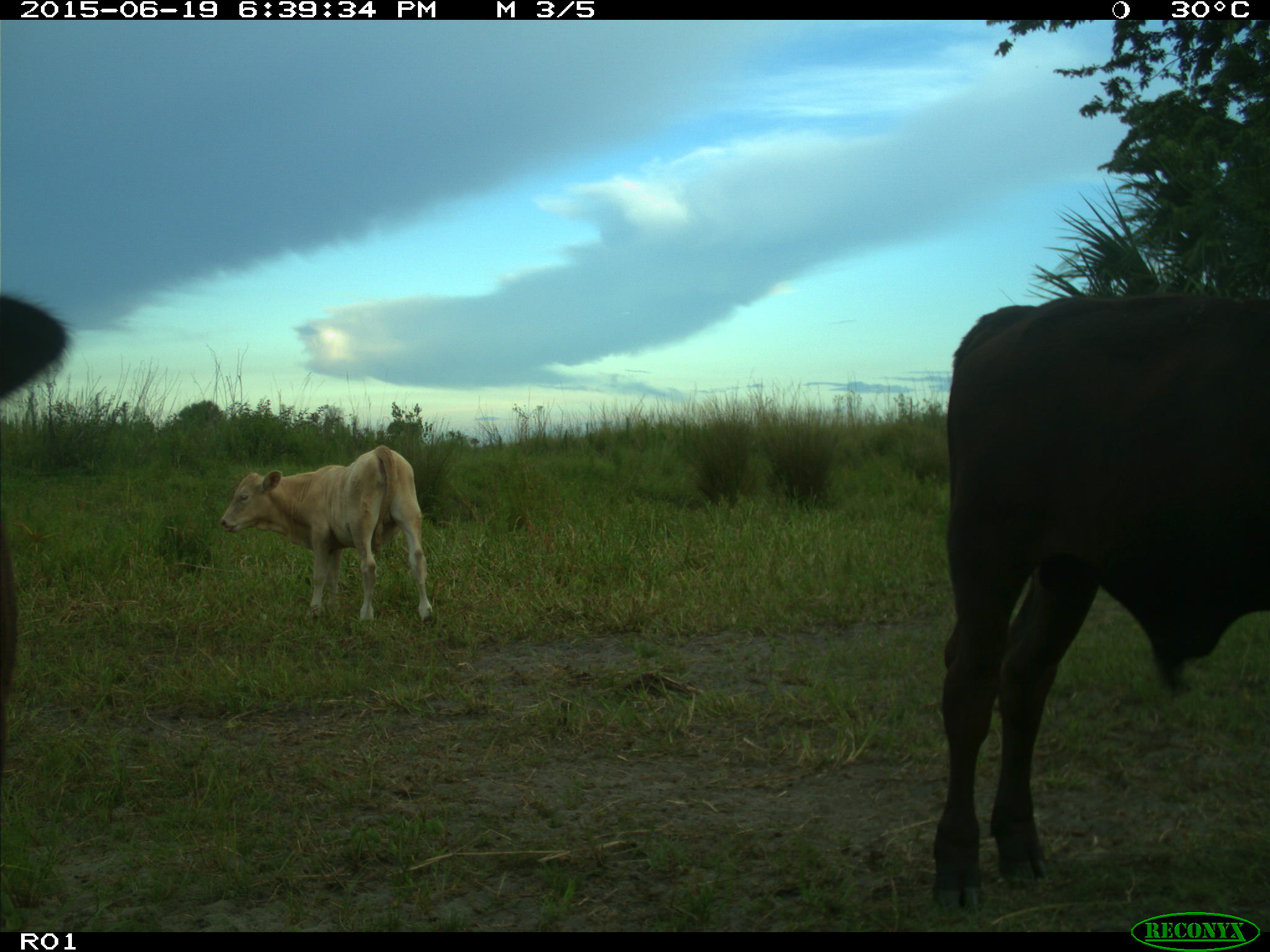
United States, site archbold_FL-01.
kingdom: Animalia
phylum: Chordata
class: Mammalia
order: Artiodactyla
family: Bovidae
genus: Bos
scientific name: Bos taurus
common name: domestic cow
Bos taurus (domestic cow).